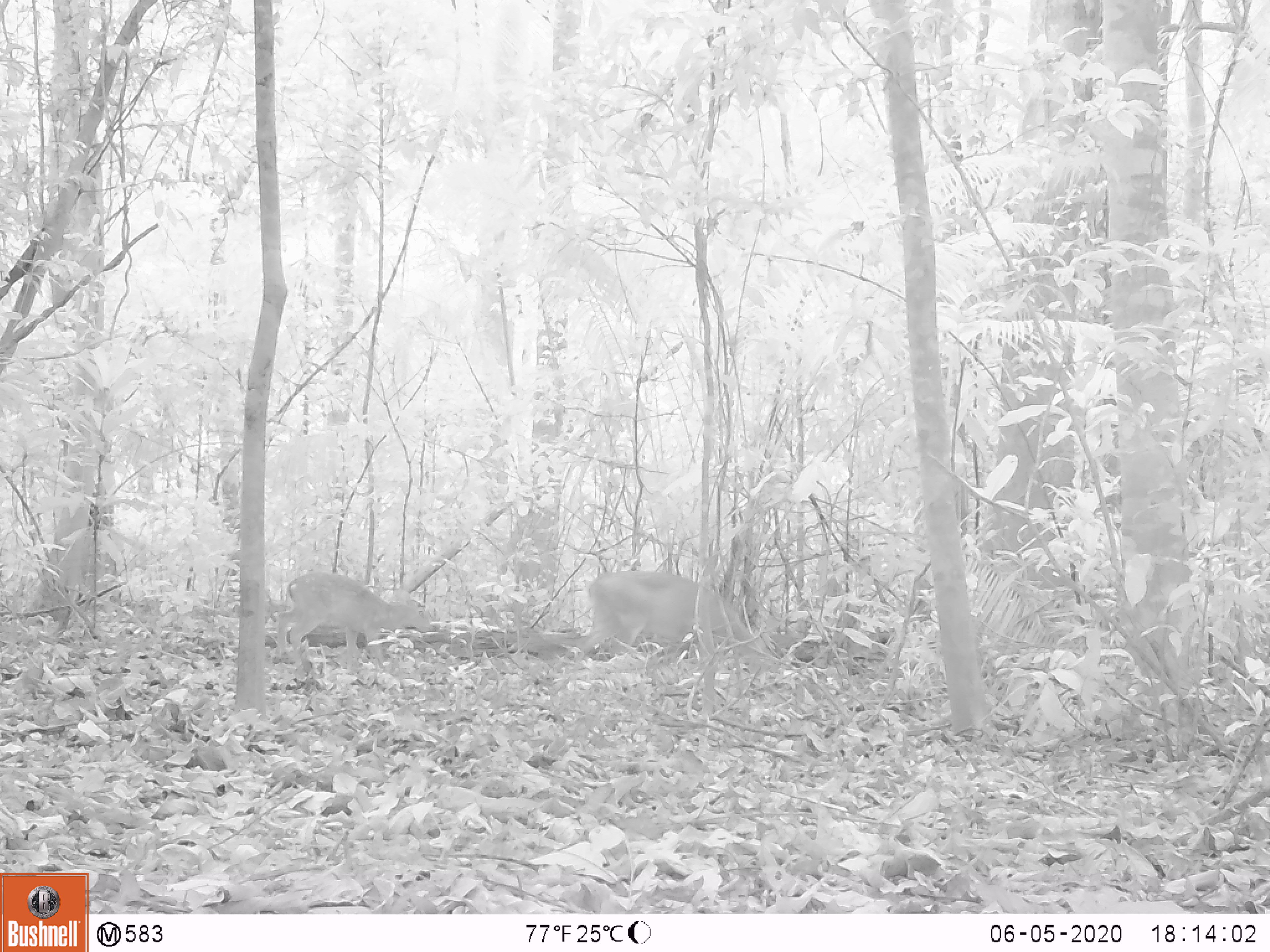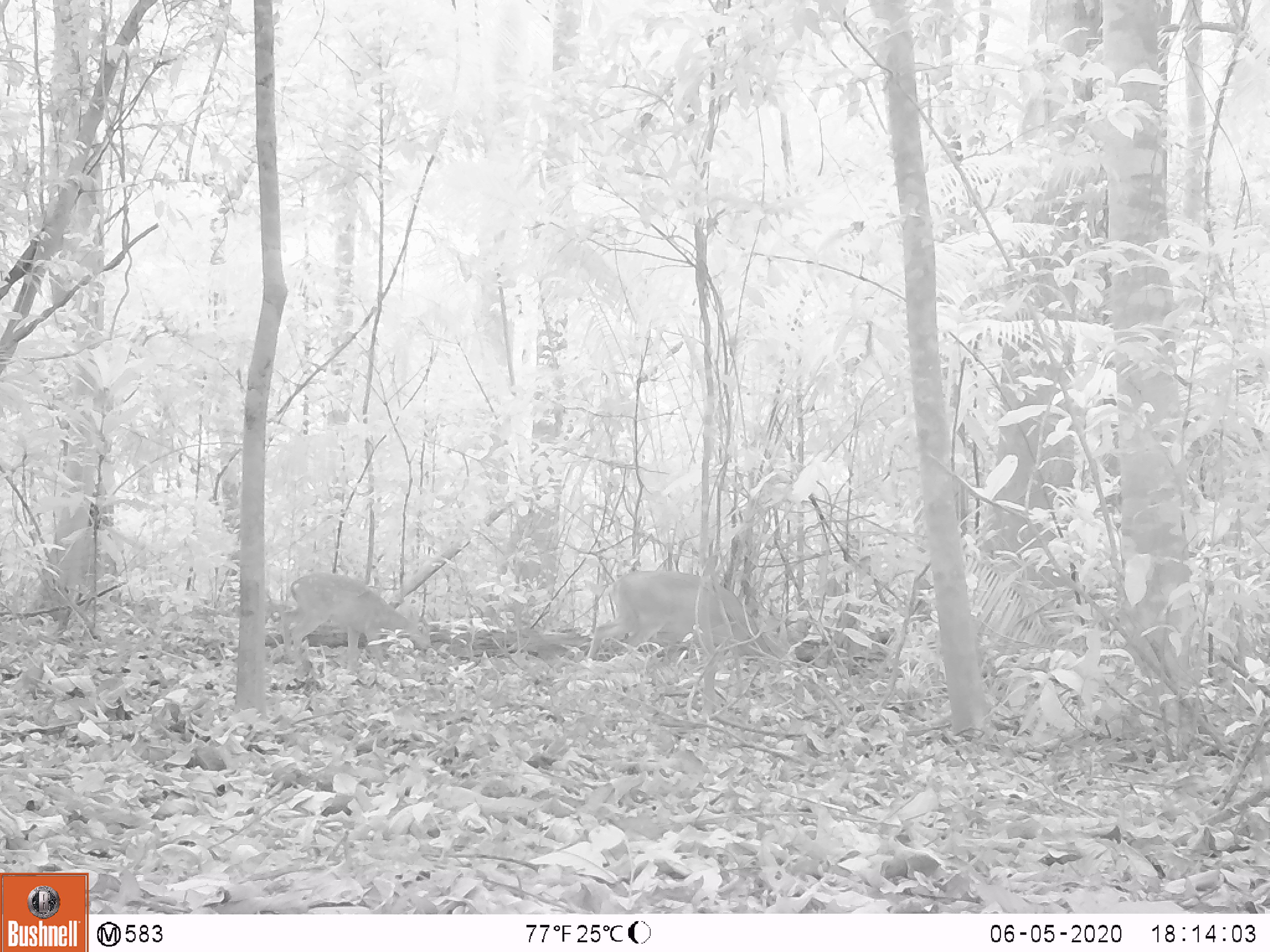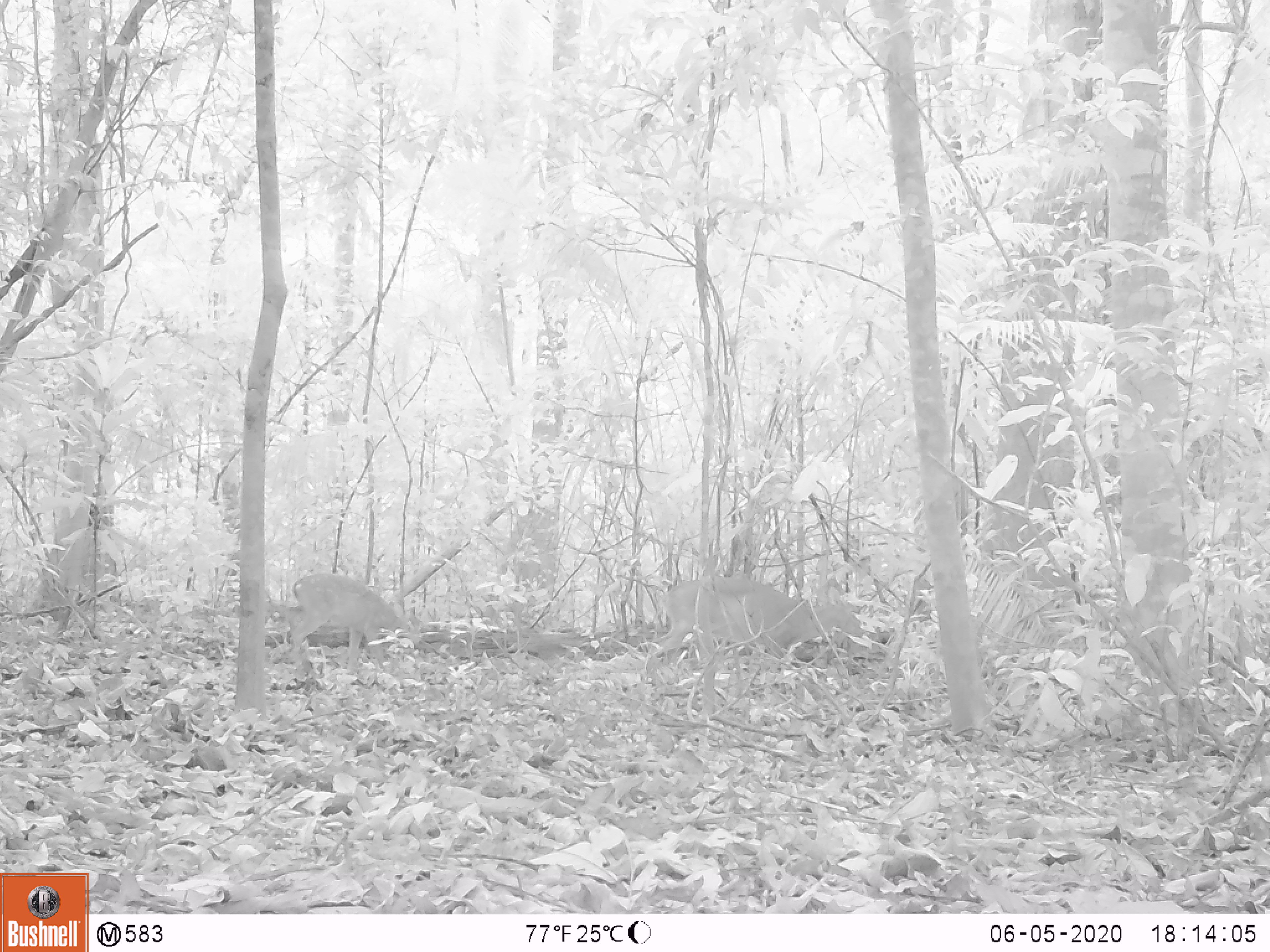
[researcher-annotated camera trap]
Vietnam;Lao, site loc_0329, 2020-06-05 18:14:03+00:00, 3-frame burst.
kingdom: Animalia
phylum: Chordata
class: Mammalia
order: Artiodactyla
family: Cervidae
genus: Muntiacus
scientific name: Muntiacus vuquangensis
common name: large-antlered muntjac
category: large antlered muntjac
Large antlered muntjac (large-antlered muntjac) (Muntiacus vuquangensis). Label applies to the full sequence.